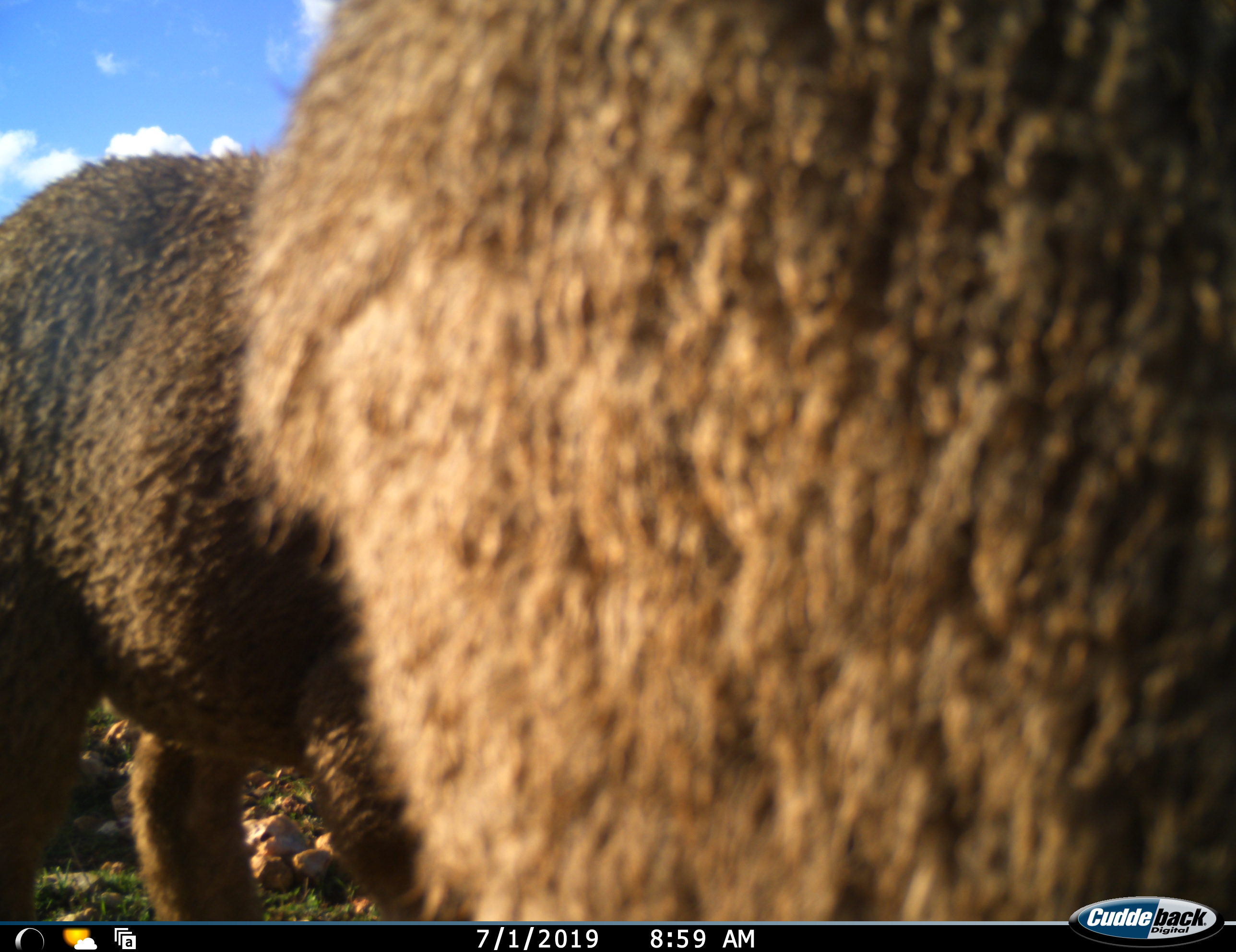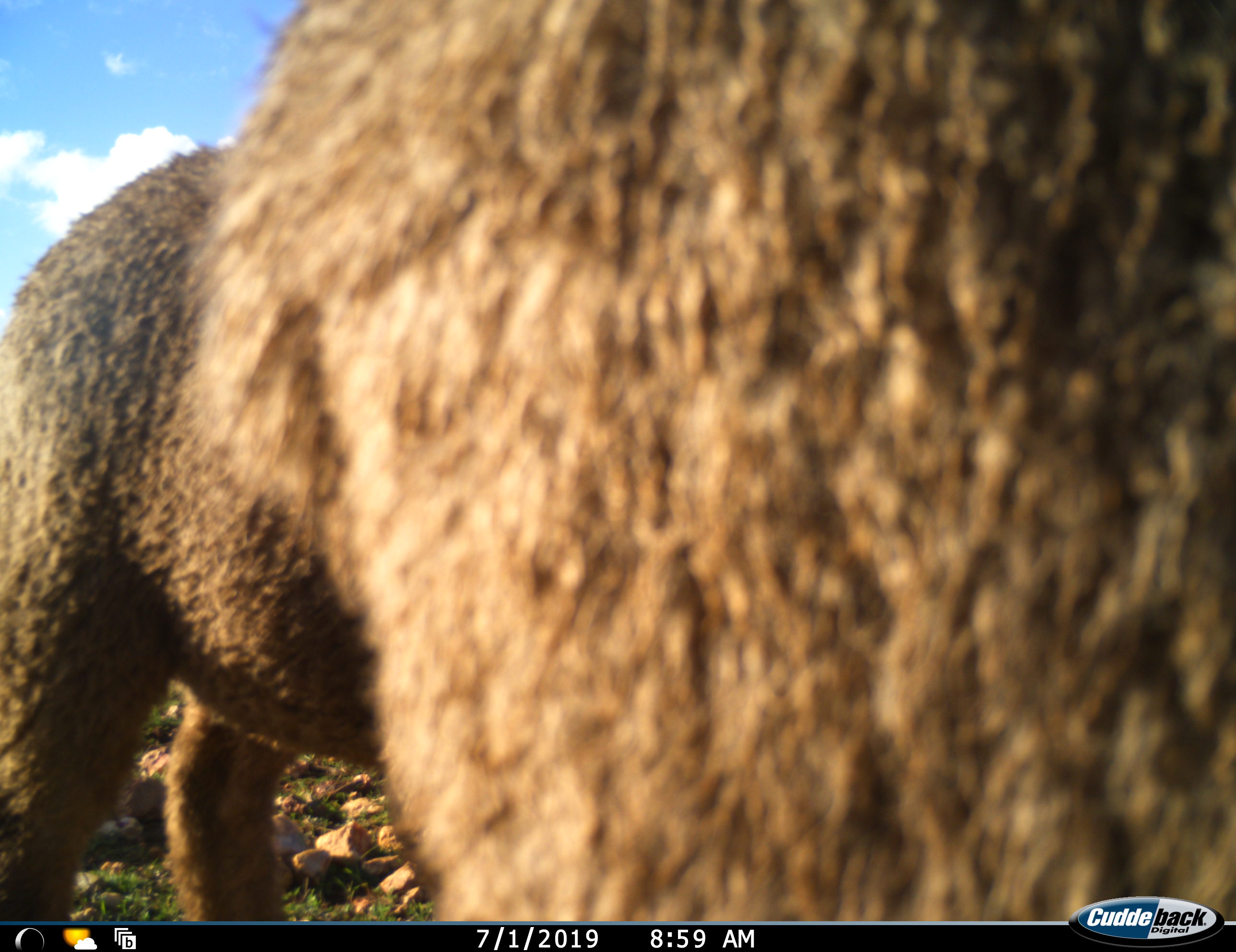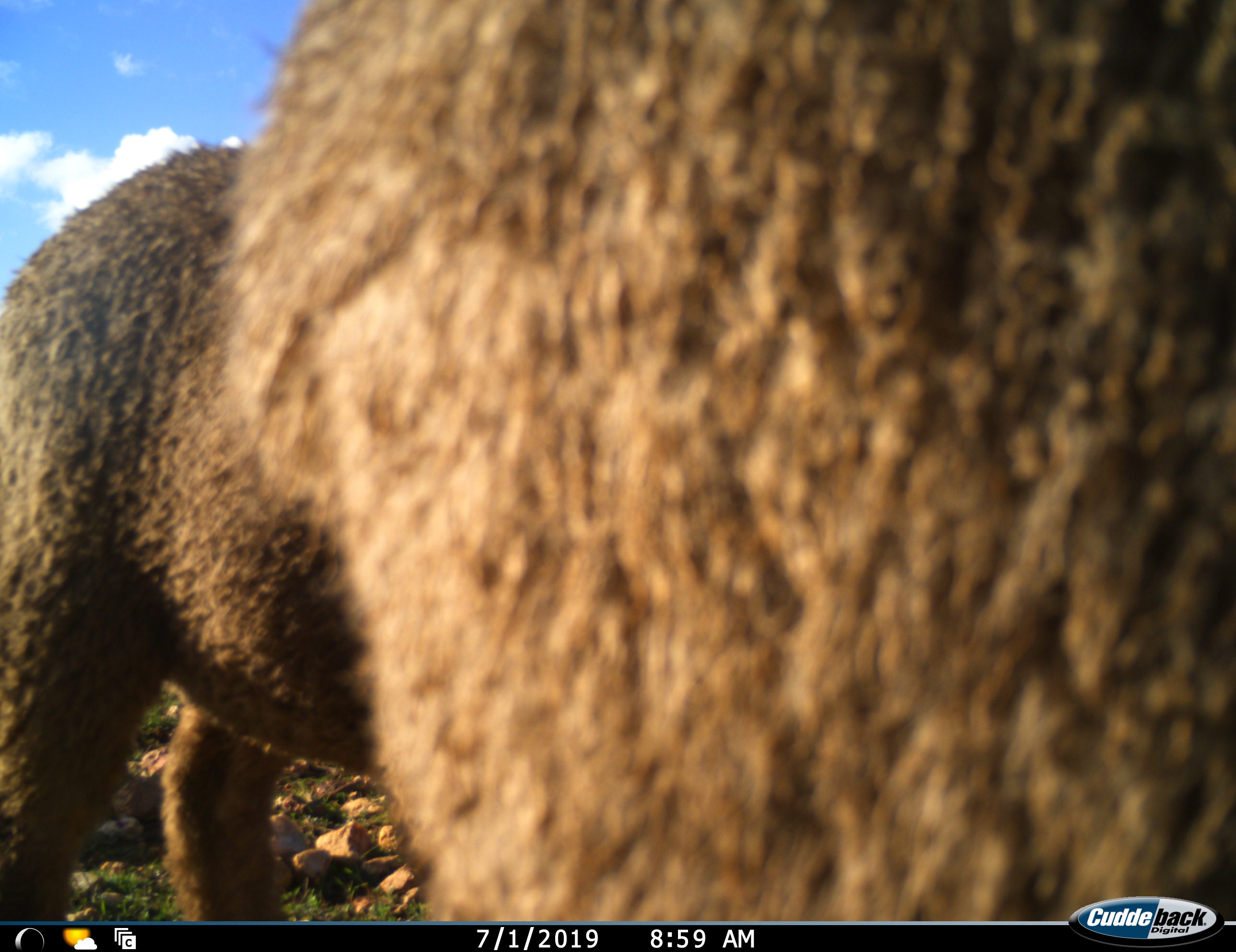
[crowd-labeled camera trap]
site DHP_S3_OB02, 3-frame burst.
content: unidentified animal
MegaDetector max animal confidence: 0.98